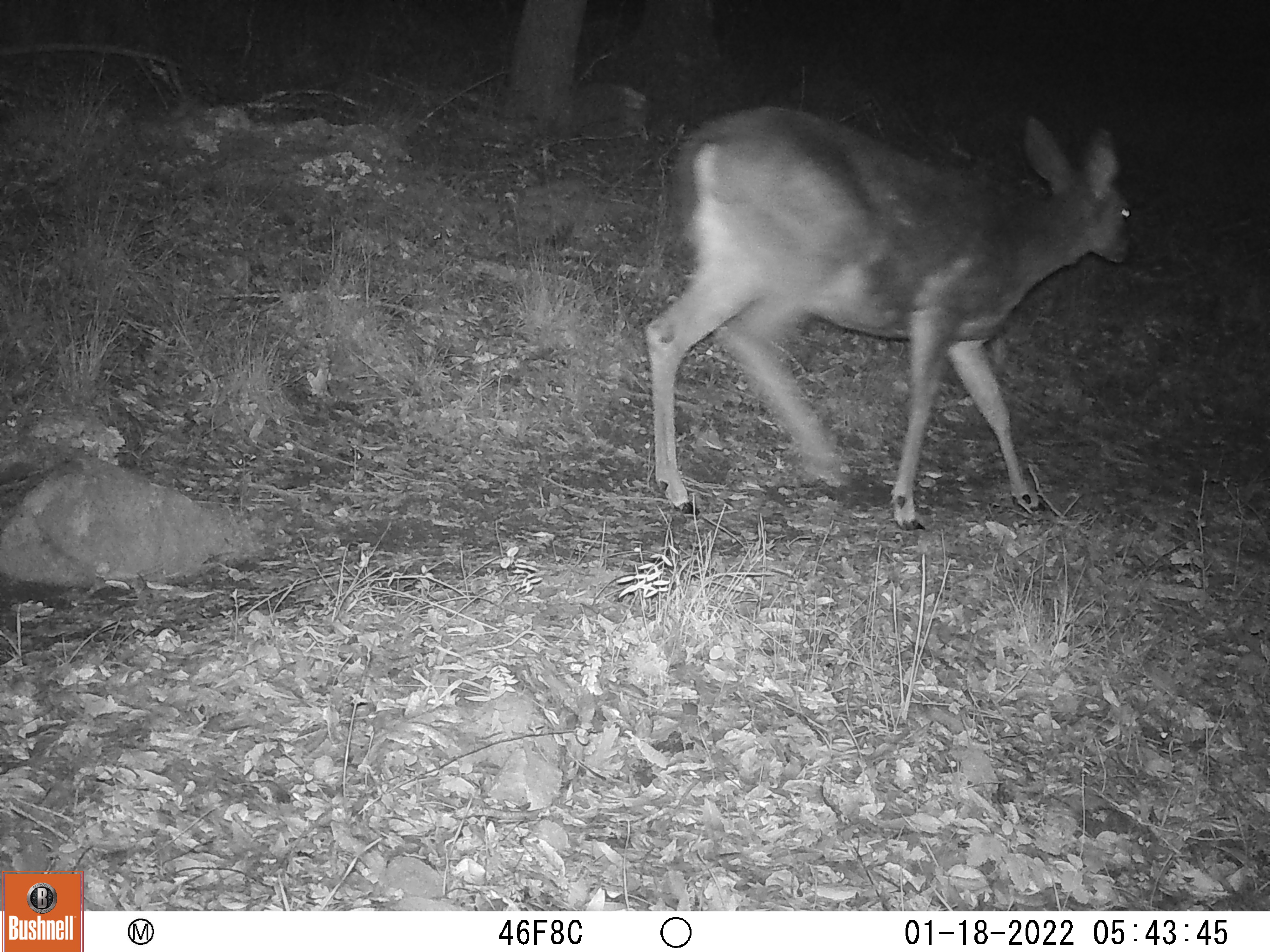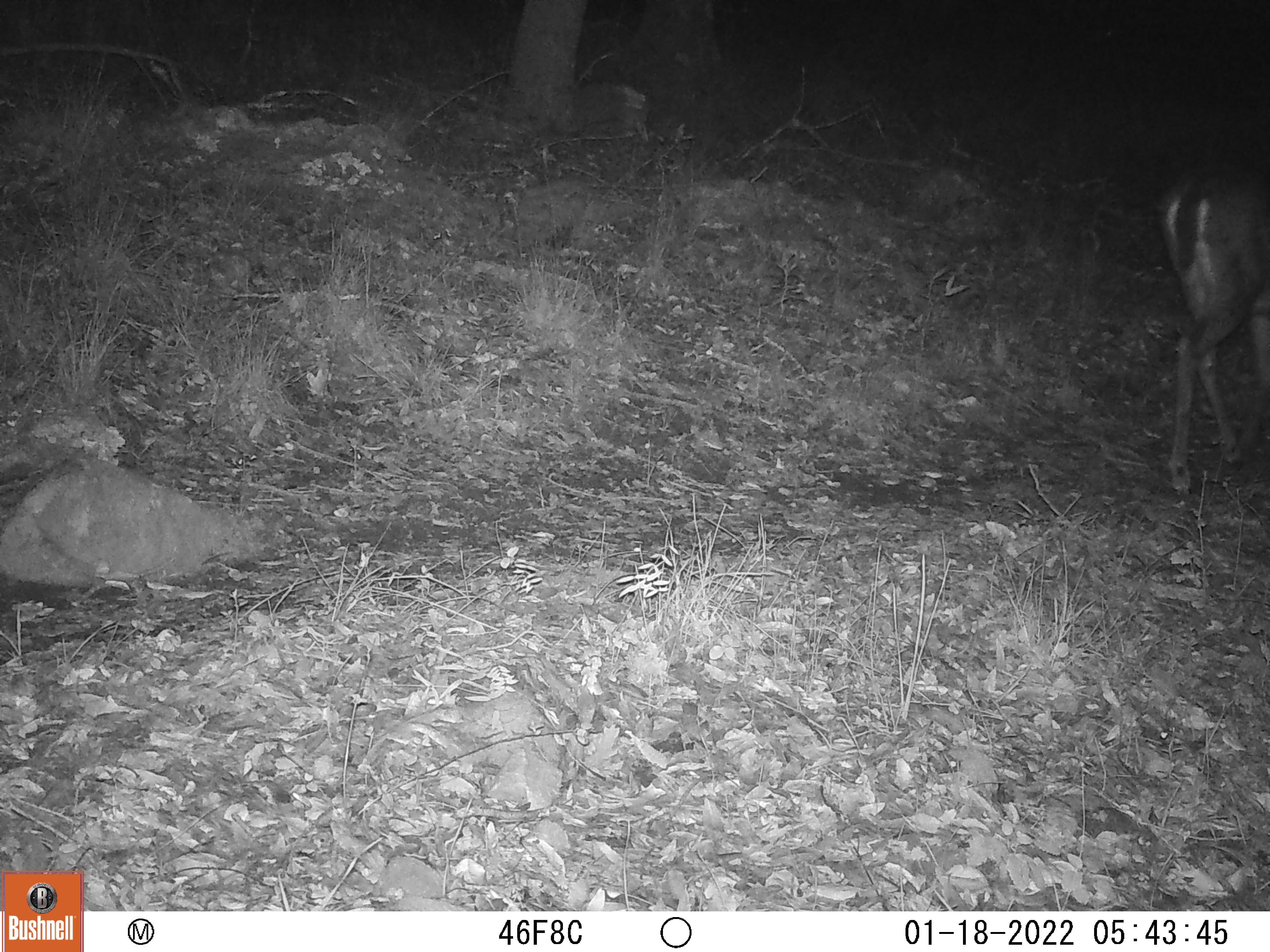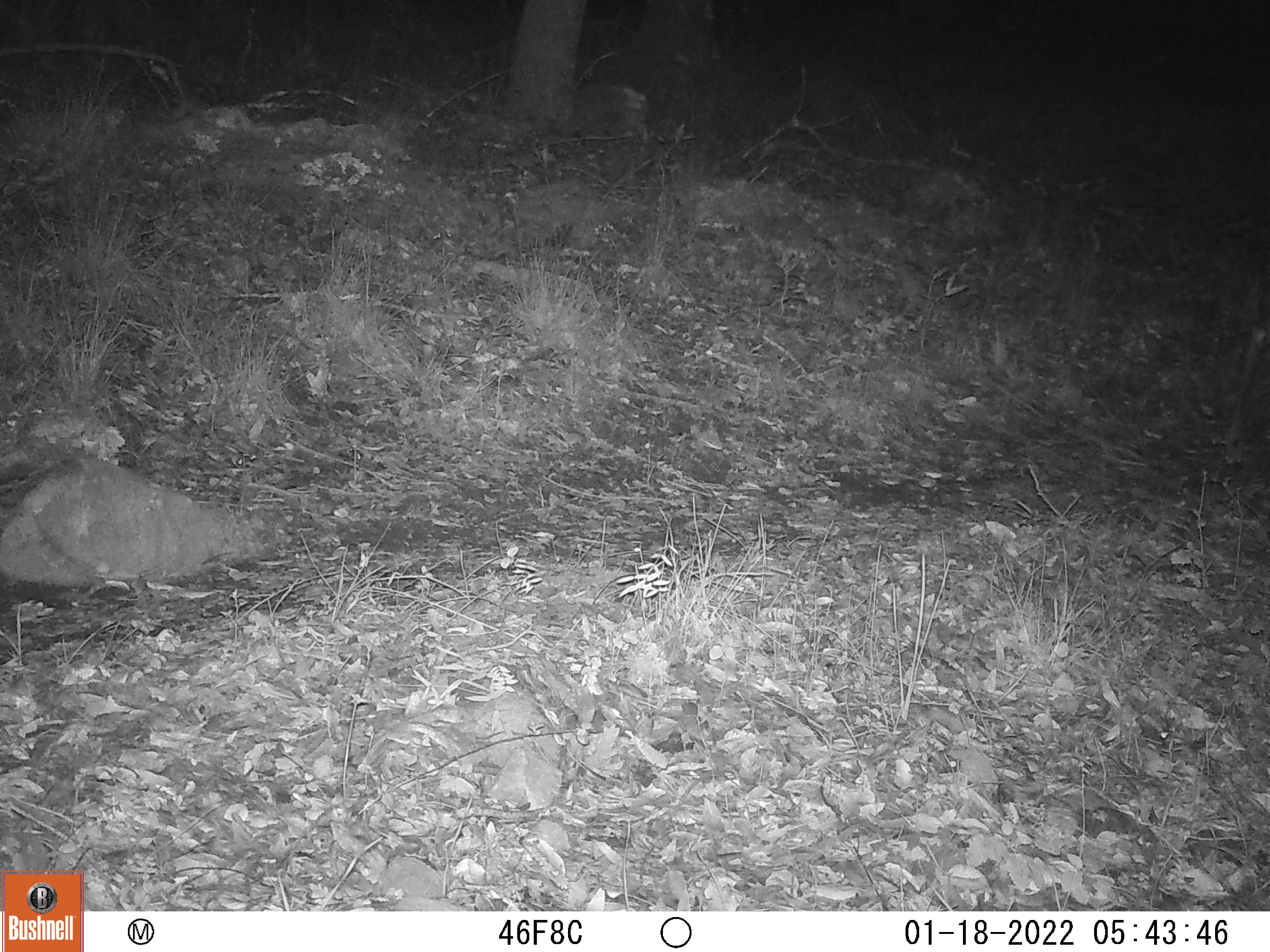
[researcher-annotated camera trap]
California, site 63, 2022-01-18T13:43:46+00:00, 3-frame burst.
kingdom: Animalia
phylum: Chordata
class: Mammalia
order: Artiodactyla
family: Cervidae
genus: Odocoileus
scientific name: Odocoileus hemionus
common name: mule deer